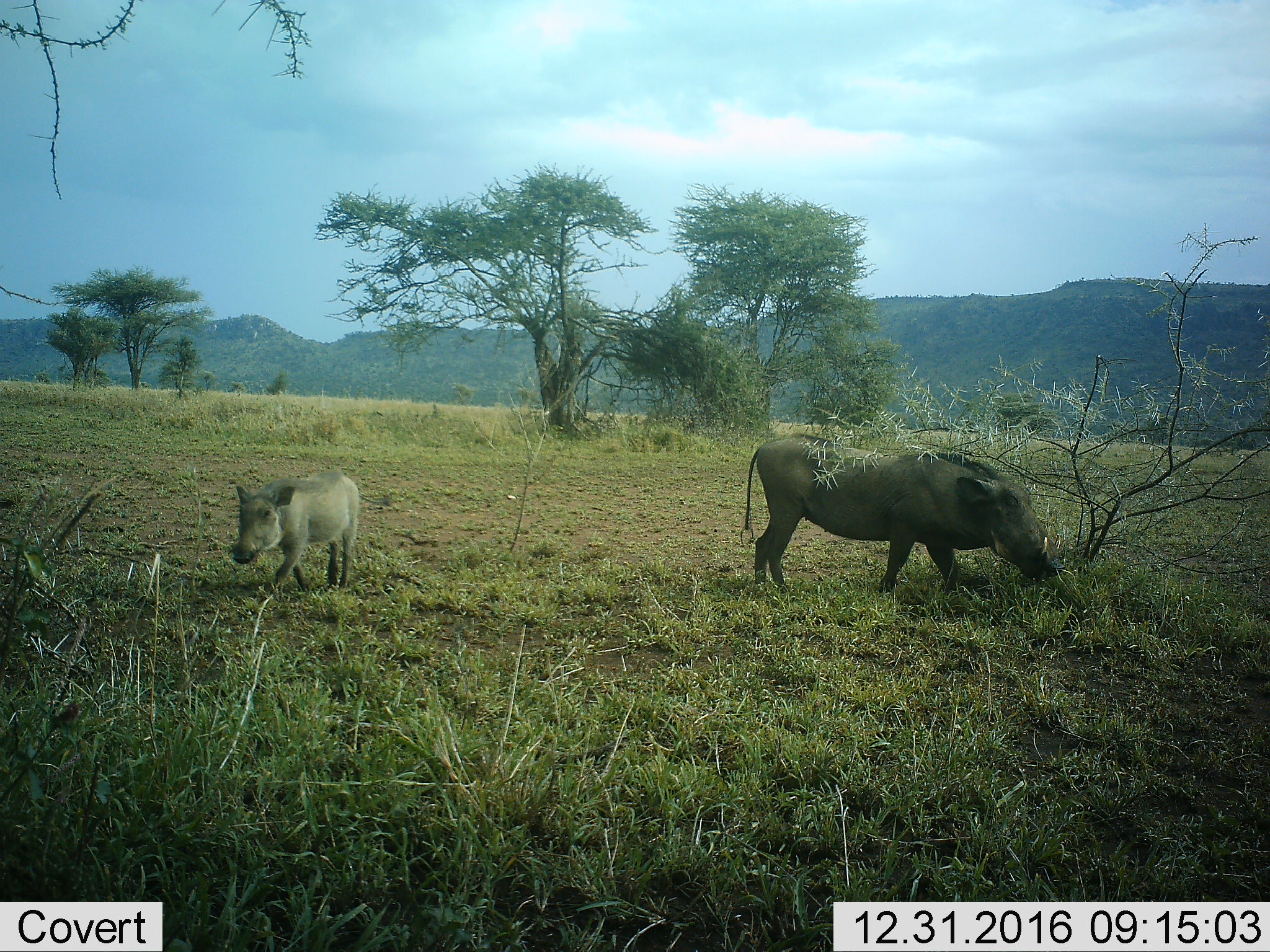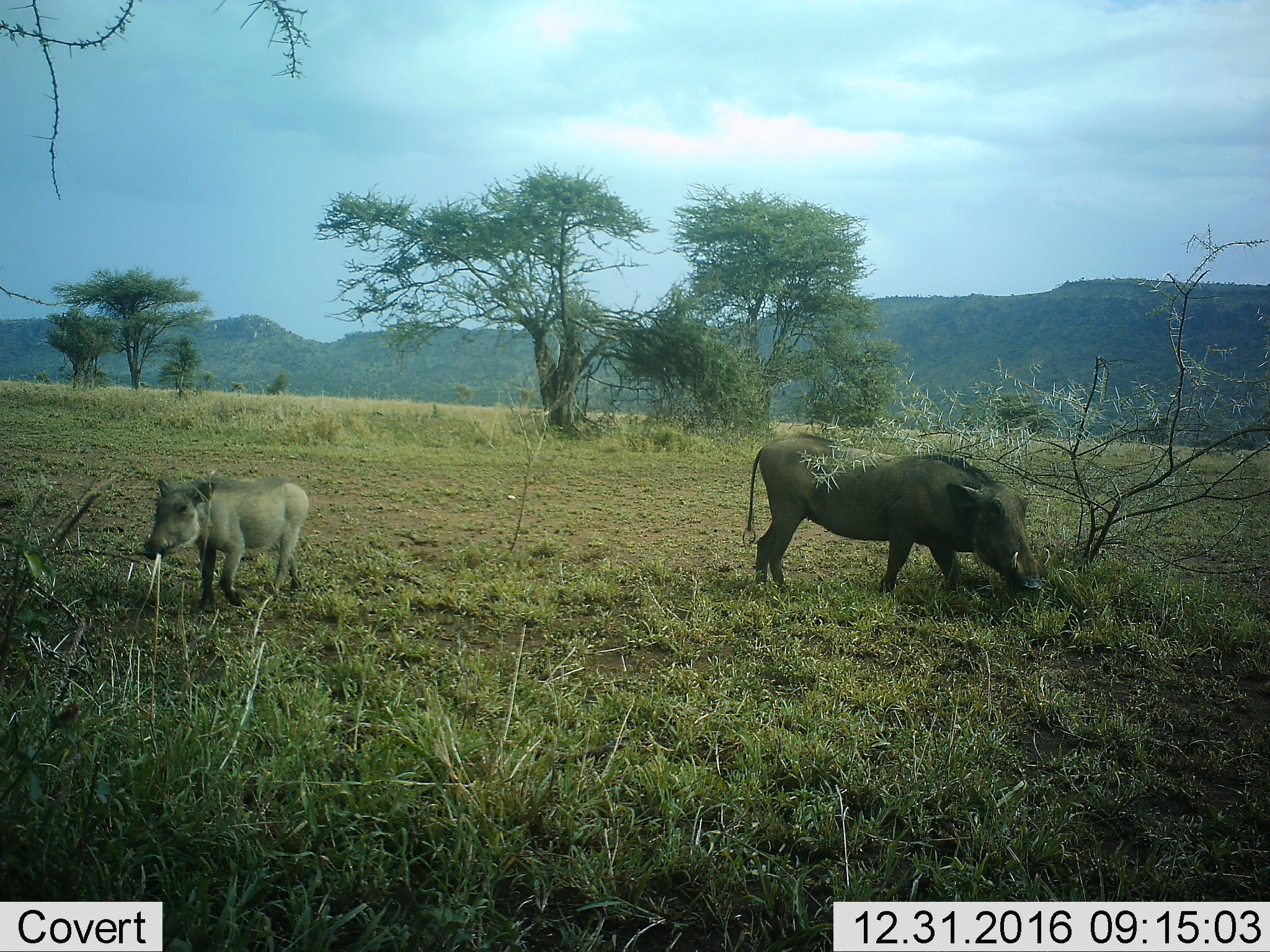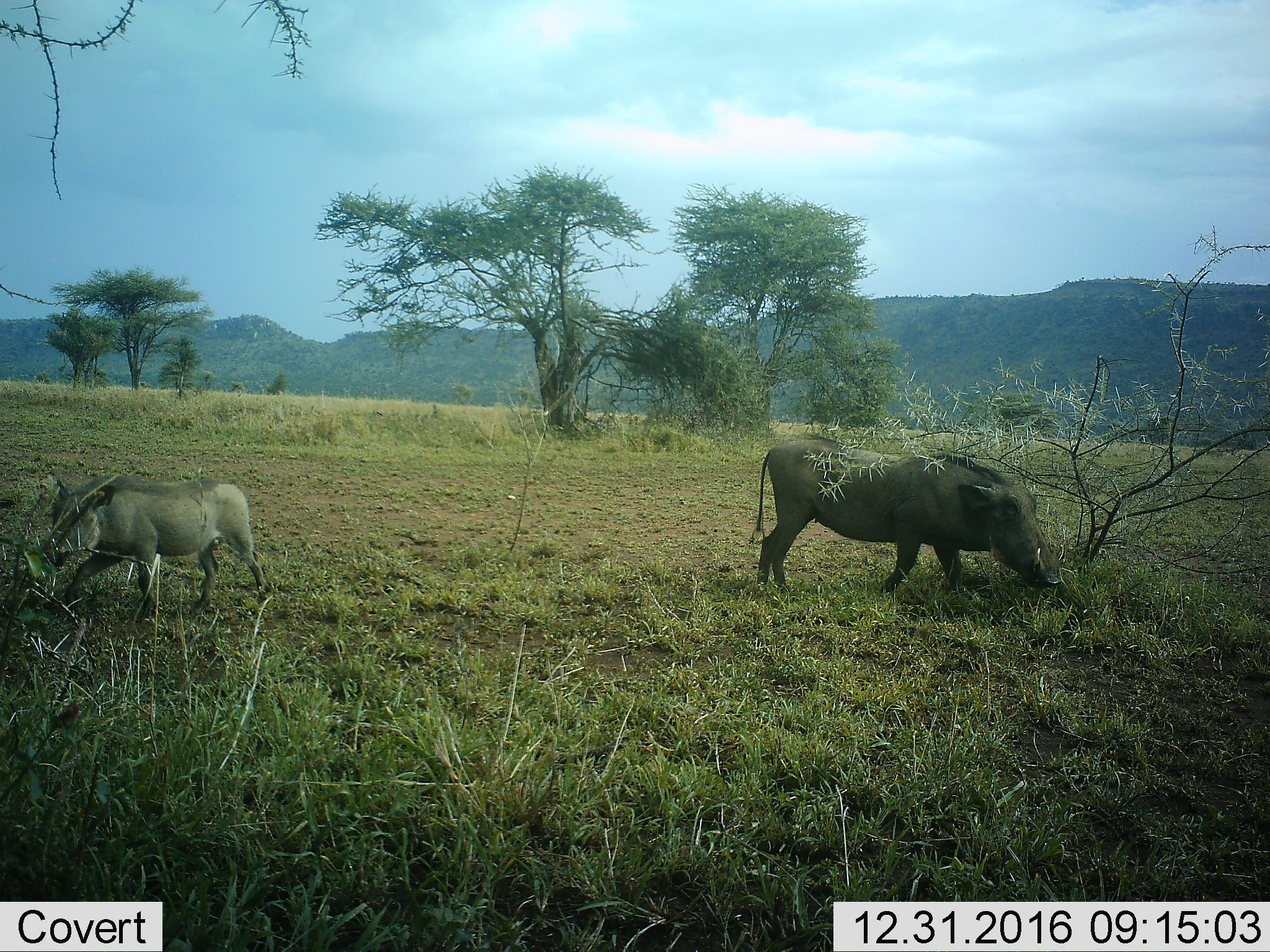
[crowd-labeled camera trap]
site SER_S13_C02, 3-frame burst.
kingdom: Animalia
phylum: Chordata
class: Mammalia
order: Artiodactyla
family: Suidae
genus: Phacochoerus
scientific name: Phacochoerus africanus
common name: warthog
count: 2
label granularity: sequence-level